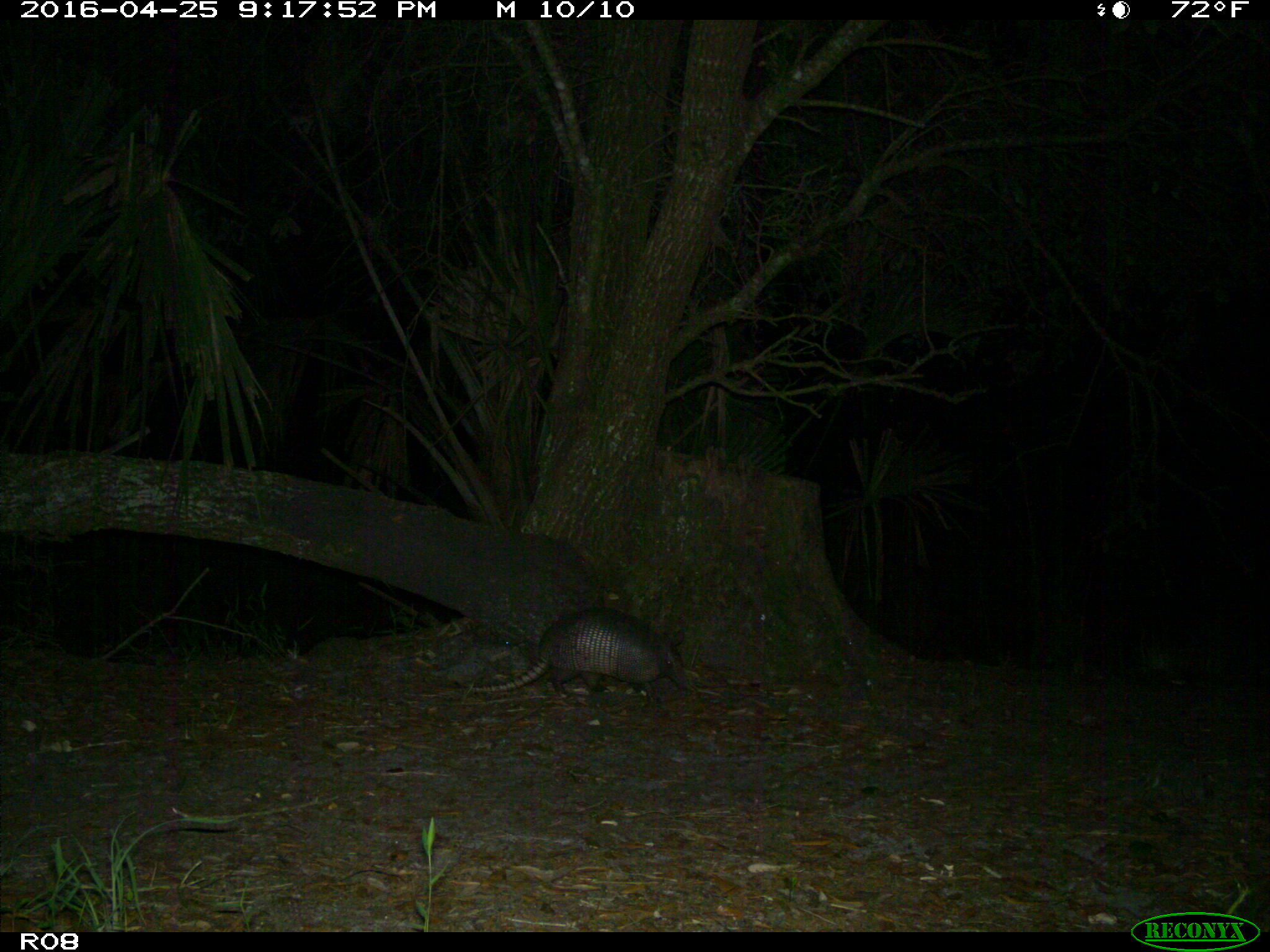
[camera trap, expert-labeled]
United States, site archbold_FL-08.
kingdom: Animalia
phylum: Chordata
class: Mammalia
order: Cingulata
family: Dasypodidae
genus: Dasypus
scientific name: Dasypus novemcinctus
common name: nine-banded armadillo